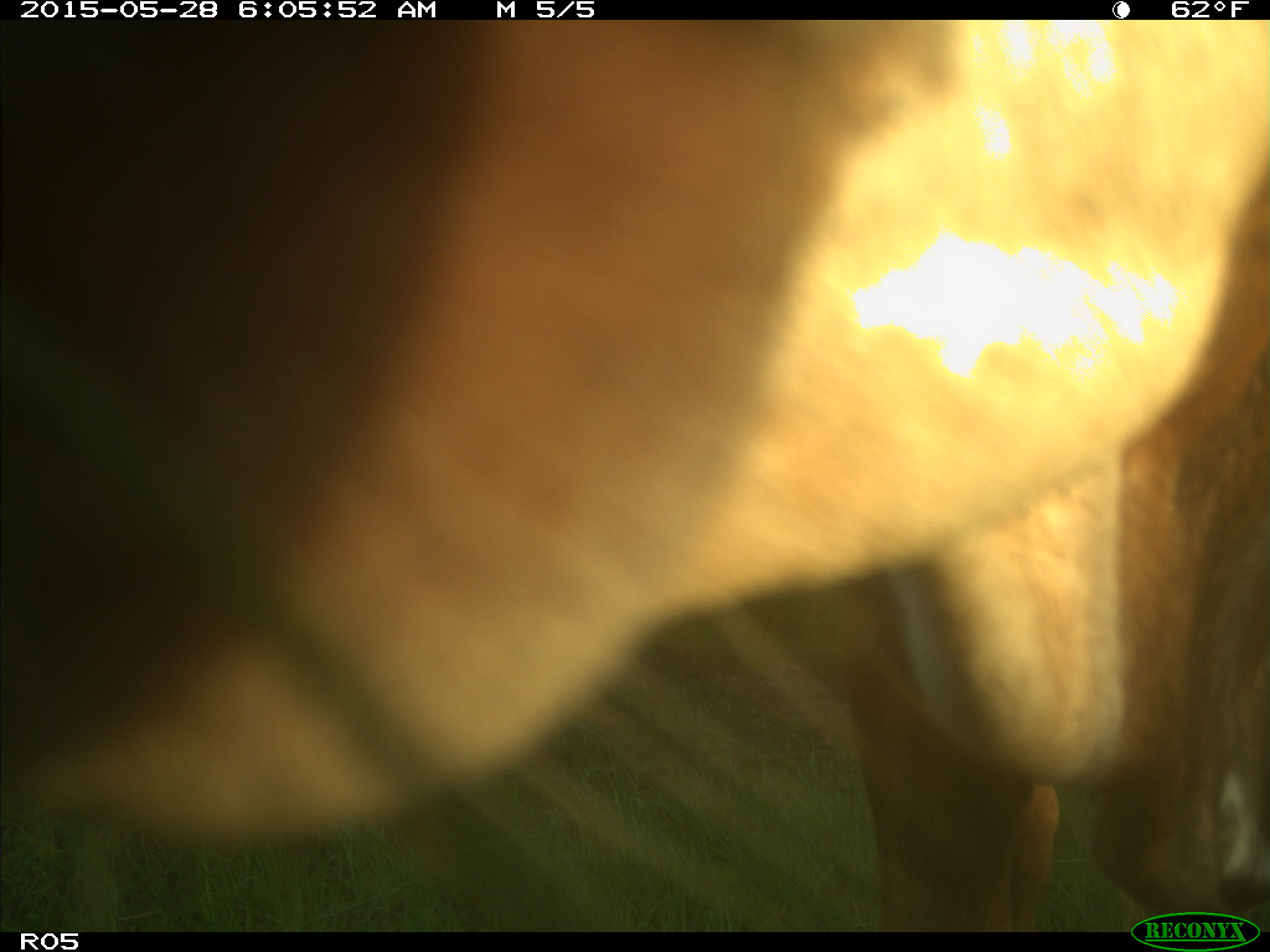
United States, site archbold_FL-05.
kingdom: Animalia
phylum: Chordata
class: Mammalia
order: Artiodactyla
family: Bovidae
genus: Bos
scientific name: Bos taurus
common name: domestic cow